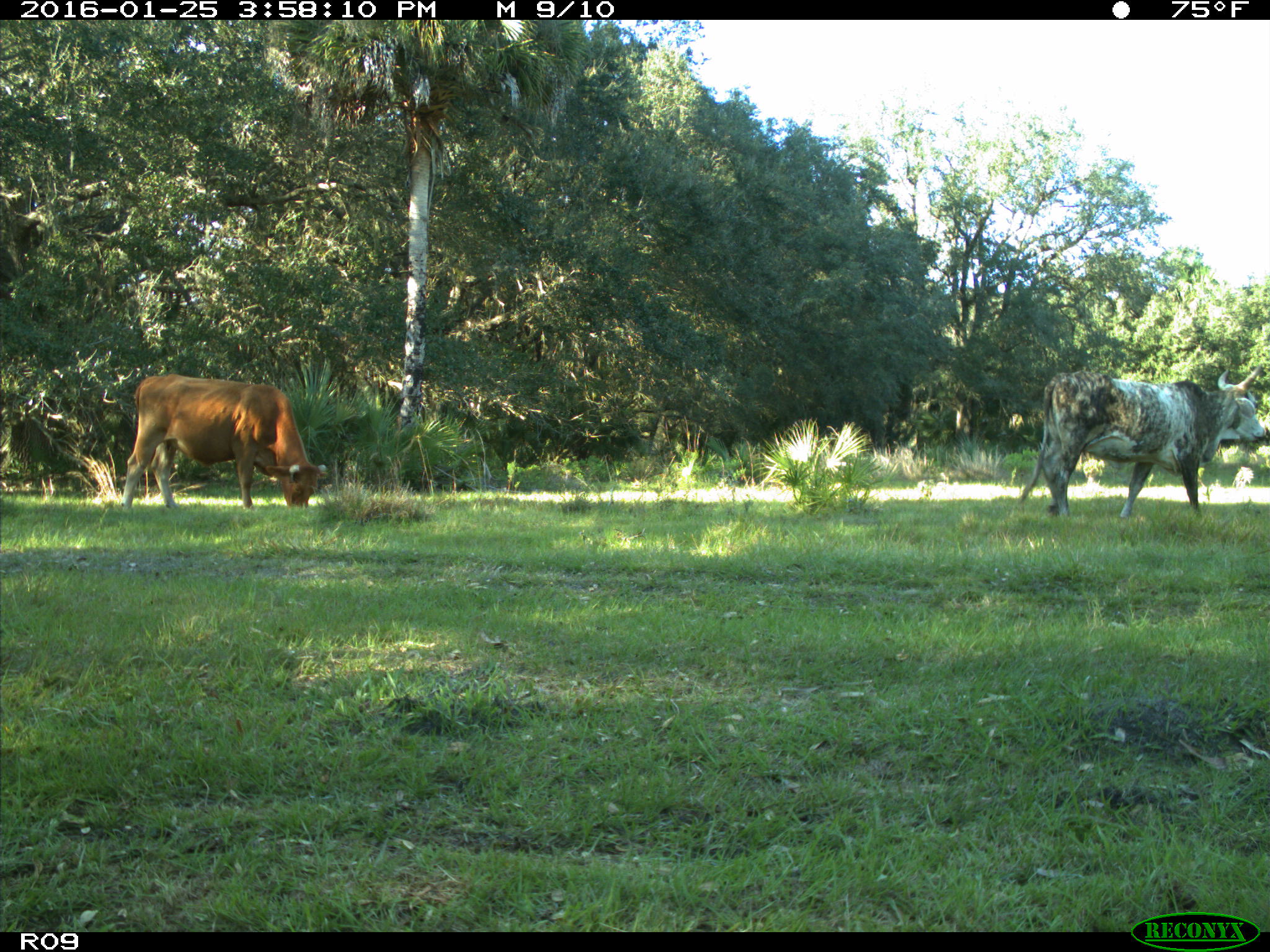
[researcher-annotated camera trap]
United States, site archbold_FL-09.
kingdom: Animalia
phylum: Chordata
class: Mammalia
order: Artiodactyla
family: Bovidae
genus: Bos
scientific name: Bos taurus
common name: domestic cow